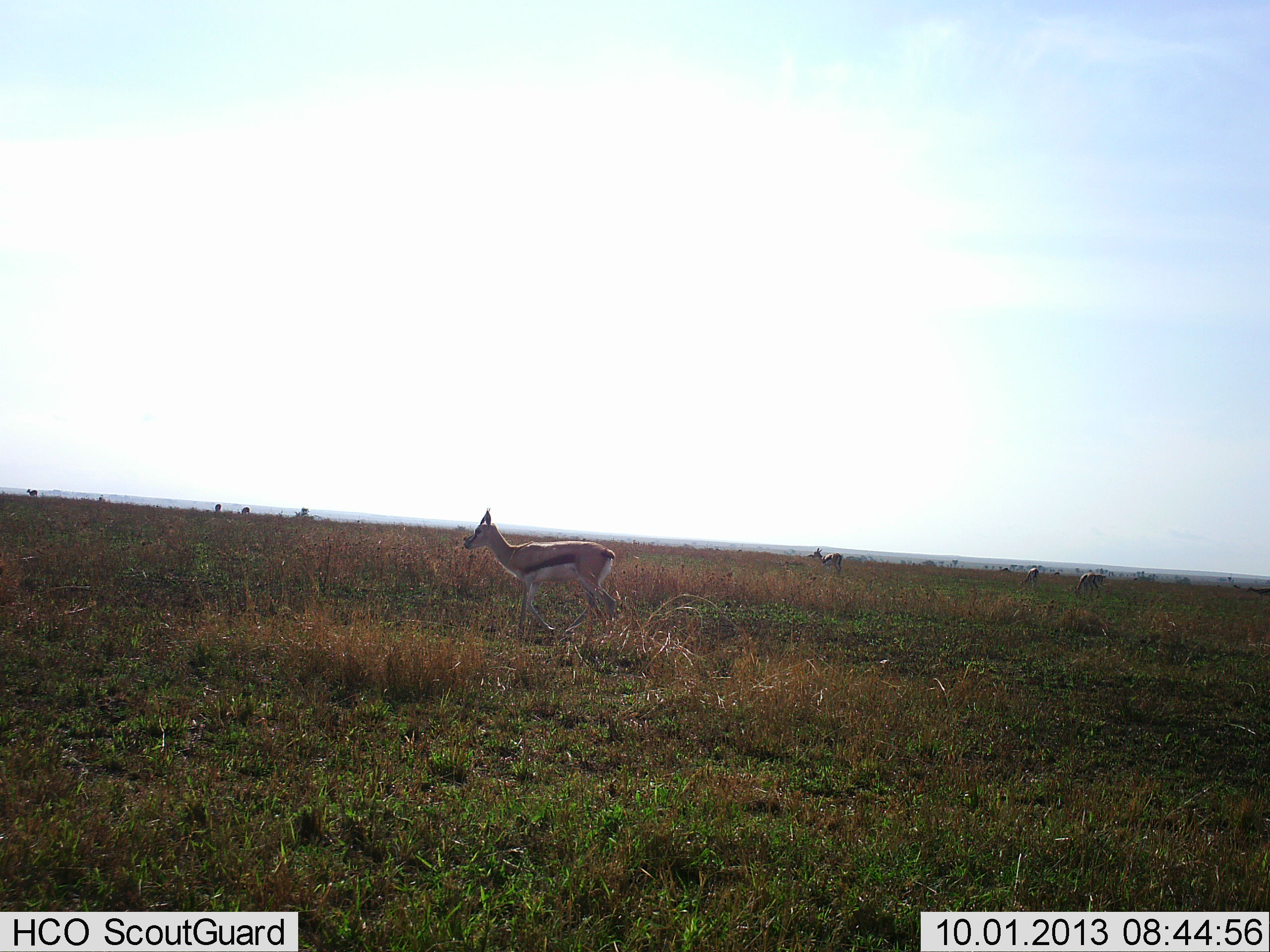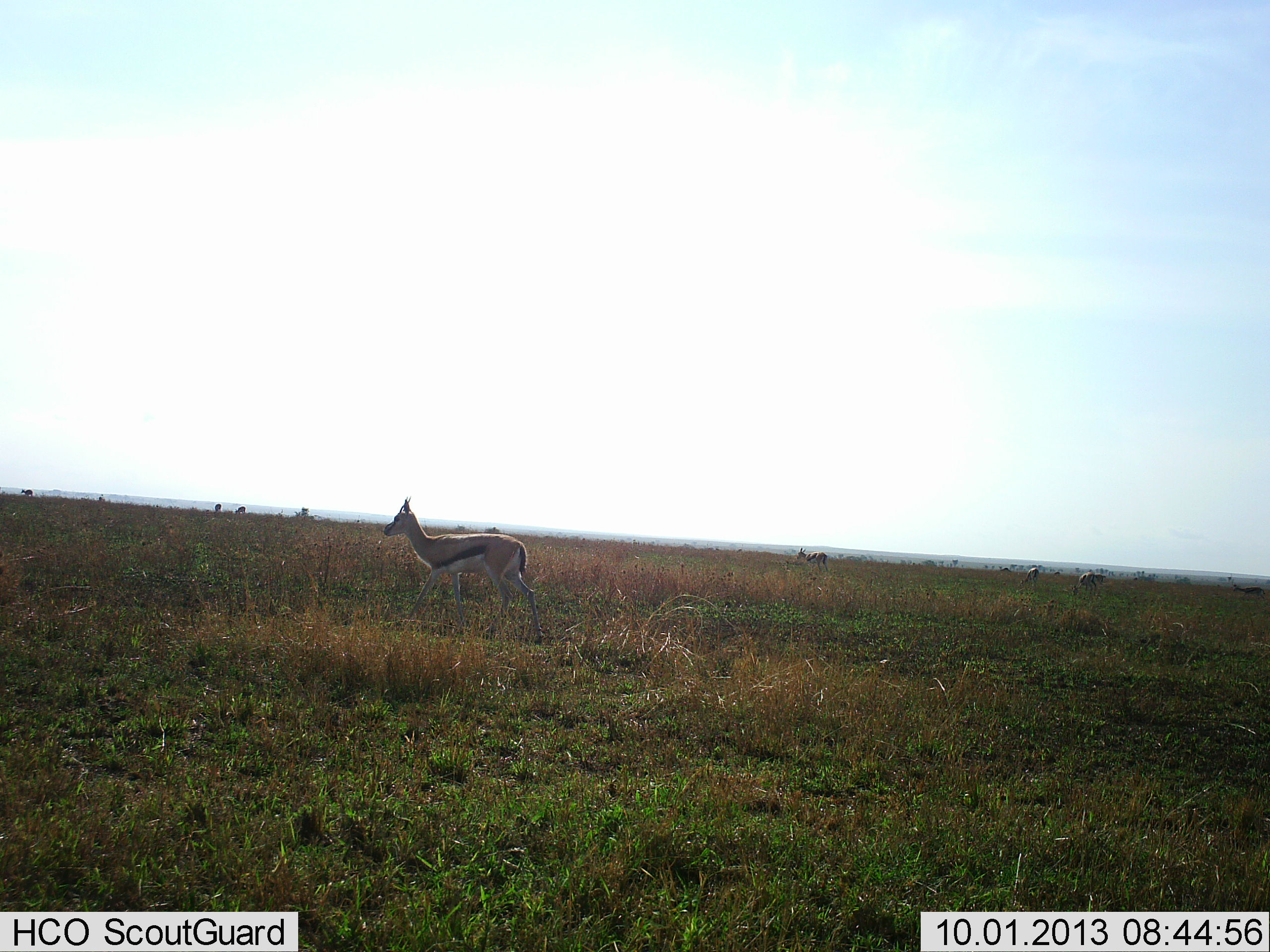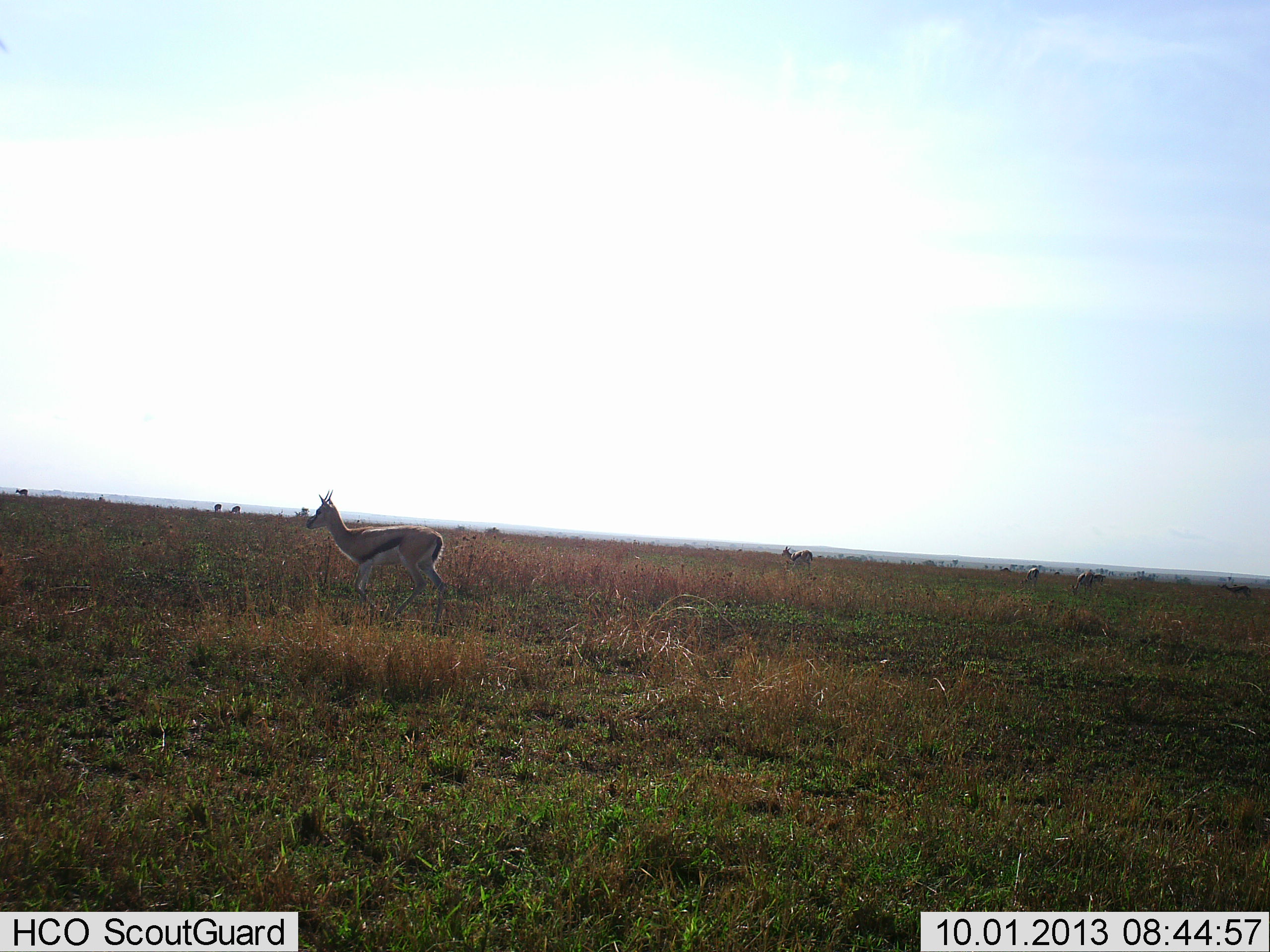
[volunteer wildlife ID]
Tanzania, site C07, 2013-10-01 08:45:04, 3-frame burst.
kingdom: Animalia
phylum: Chordata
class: Mammalia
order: Artiodactyla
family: Bovidae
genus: Eudorcas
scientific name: Eudorcas thomsonii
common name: thomson's gazelle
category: gazellethomsons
Gazellethomsons (thomson's gazelle) (Eudorcas thomsonii), count 6. Behavior (volunteer vote fractions): standing 43%, resting 0%, moving 87%, interacting 0%. Young present (vote fraction): 0%. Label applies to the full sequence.